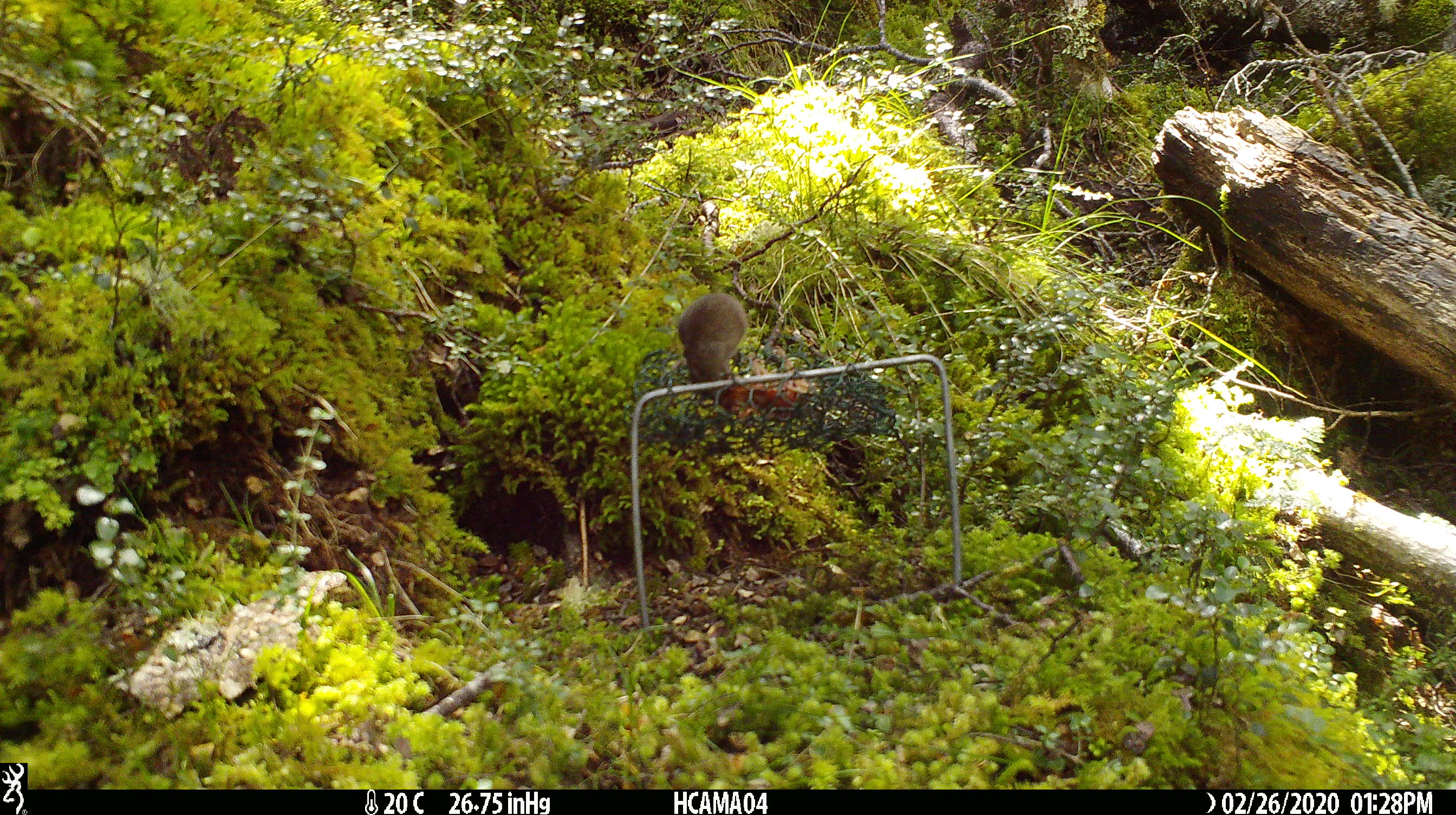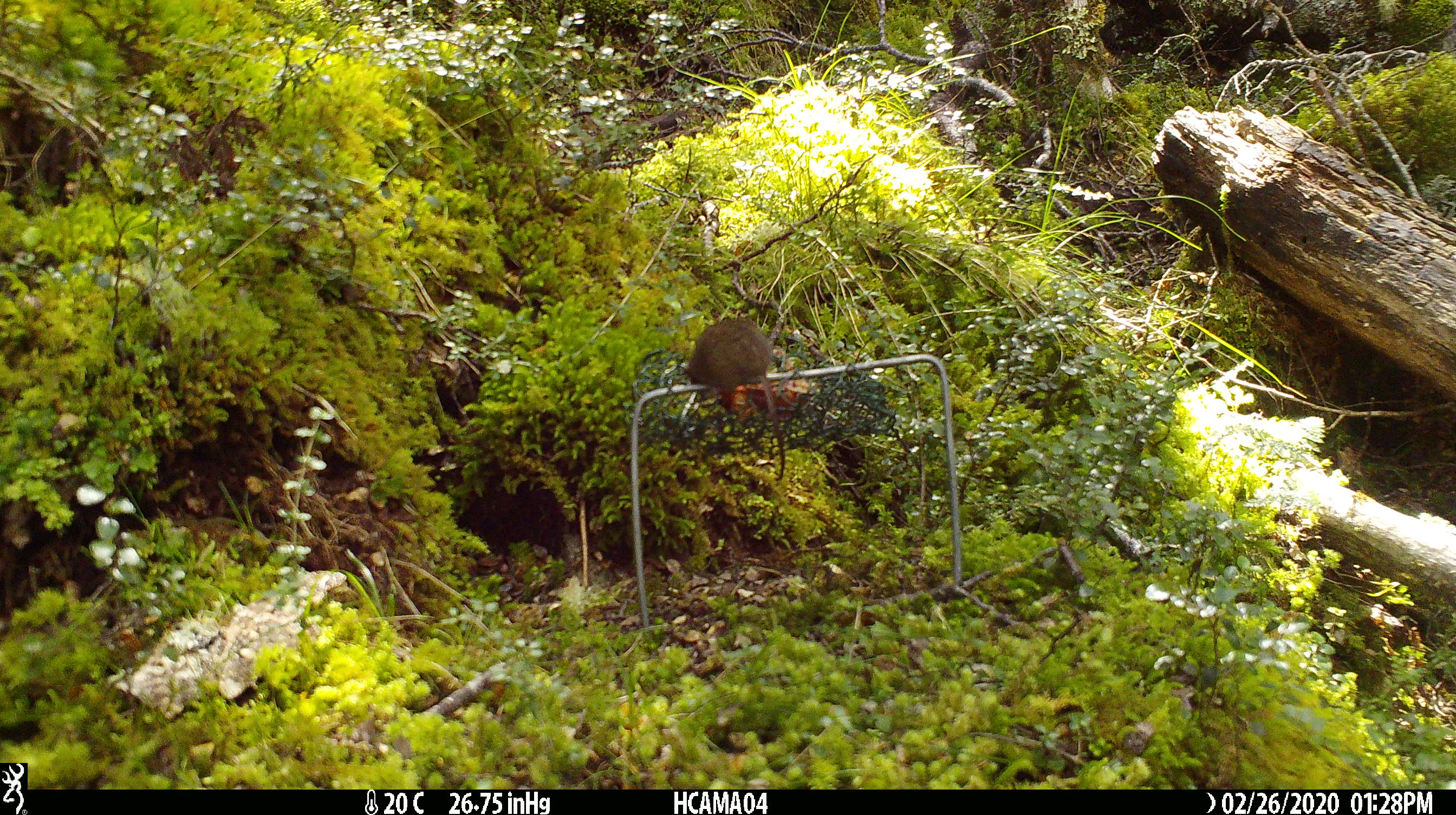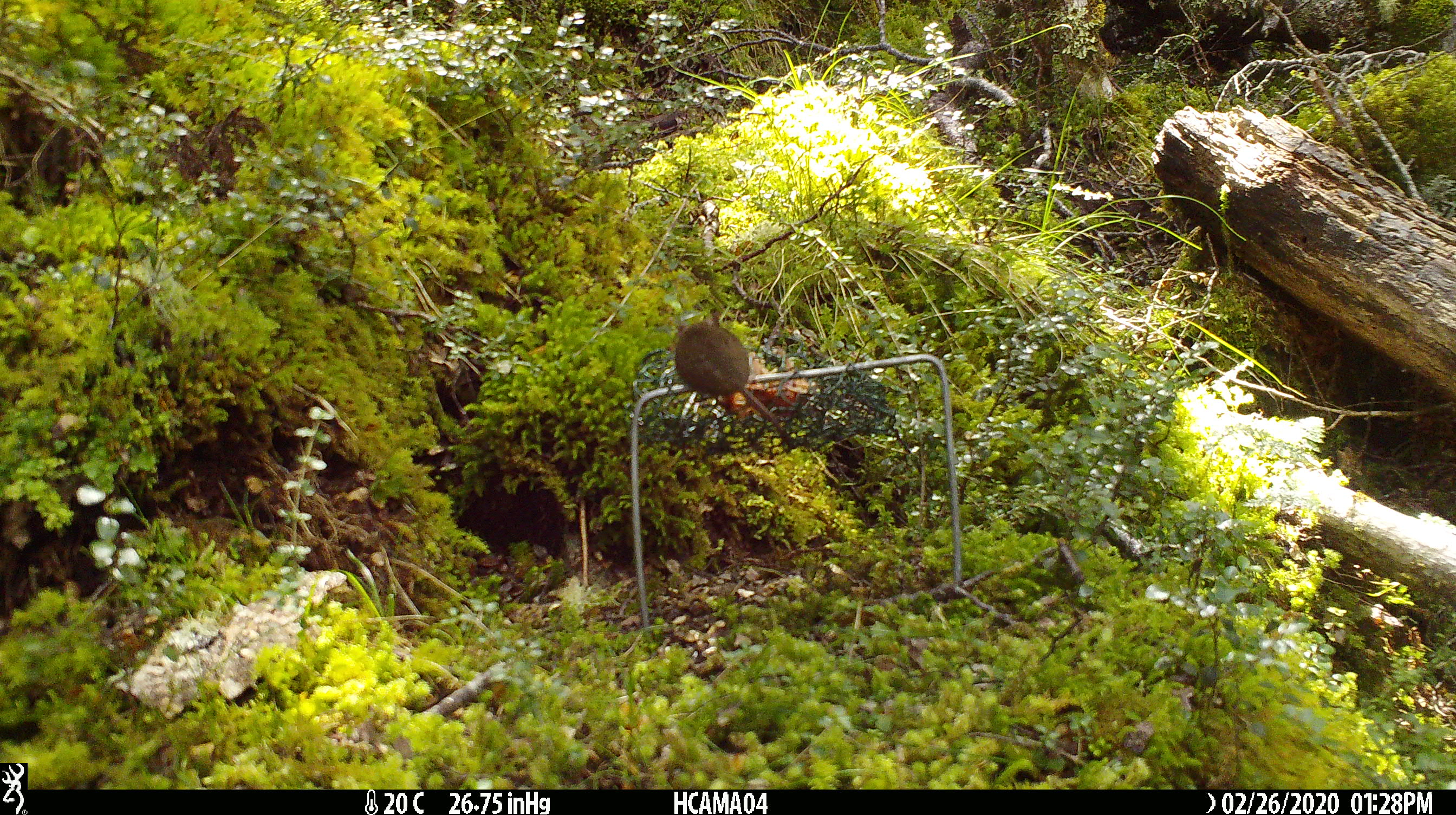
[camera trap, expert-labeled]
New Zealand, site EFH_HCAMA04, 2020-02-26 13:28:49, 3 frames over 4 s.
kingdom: Animalia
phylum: Chordata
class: Mammalia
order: Rodentia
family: Muridae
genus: Mus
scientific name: Mus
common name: mouse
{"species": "mouse (Mus)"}